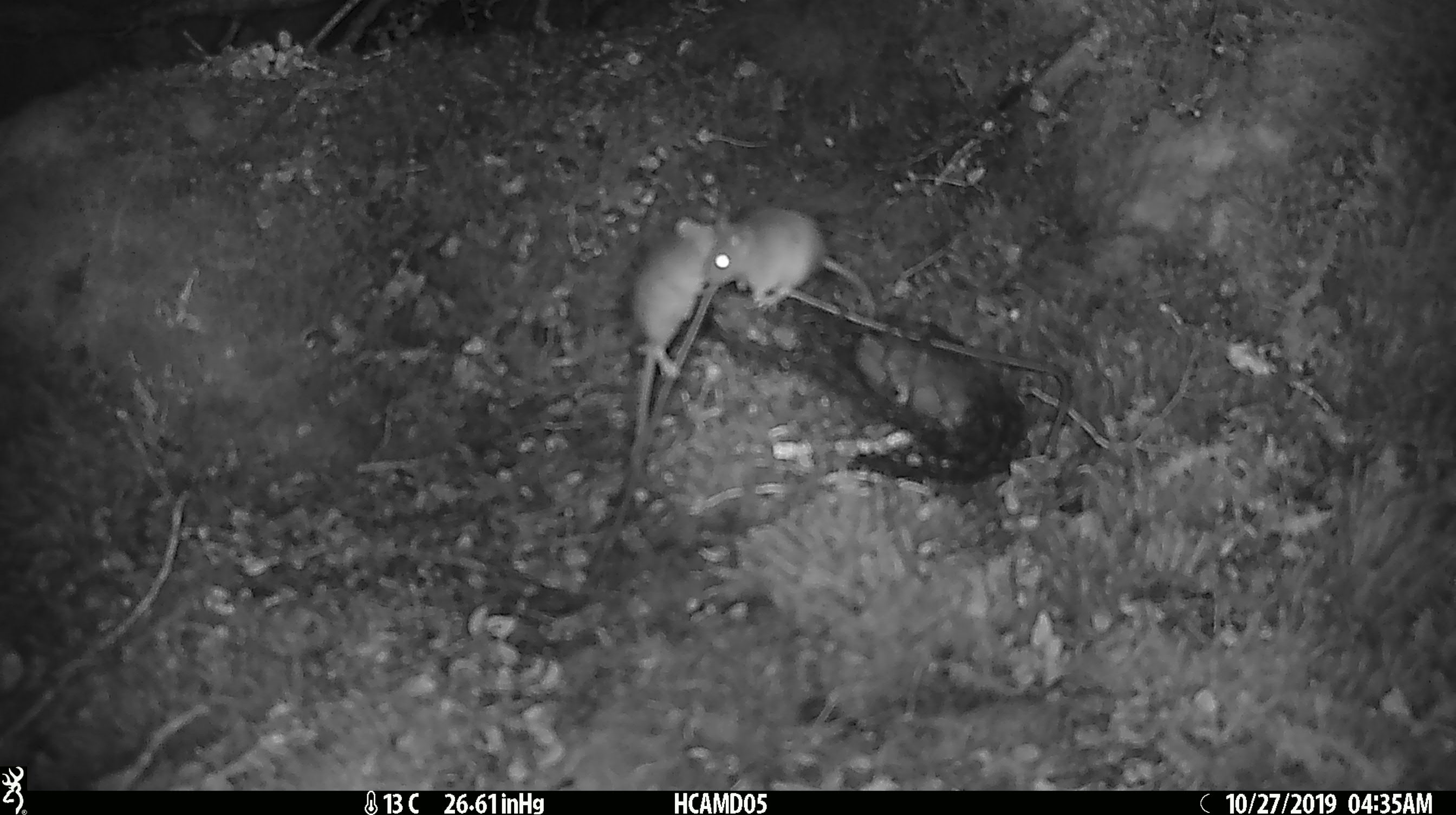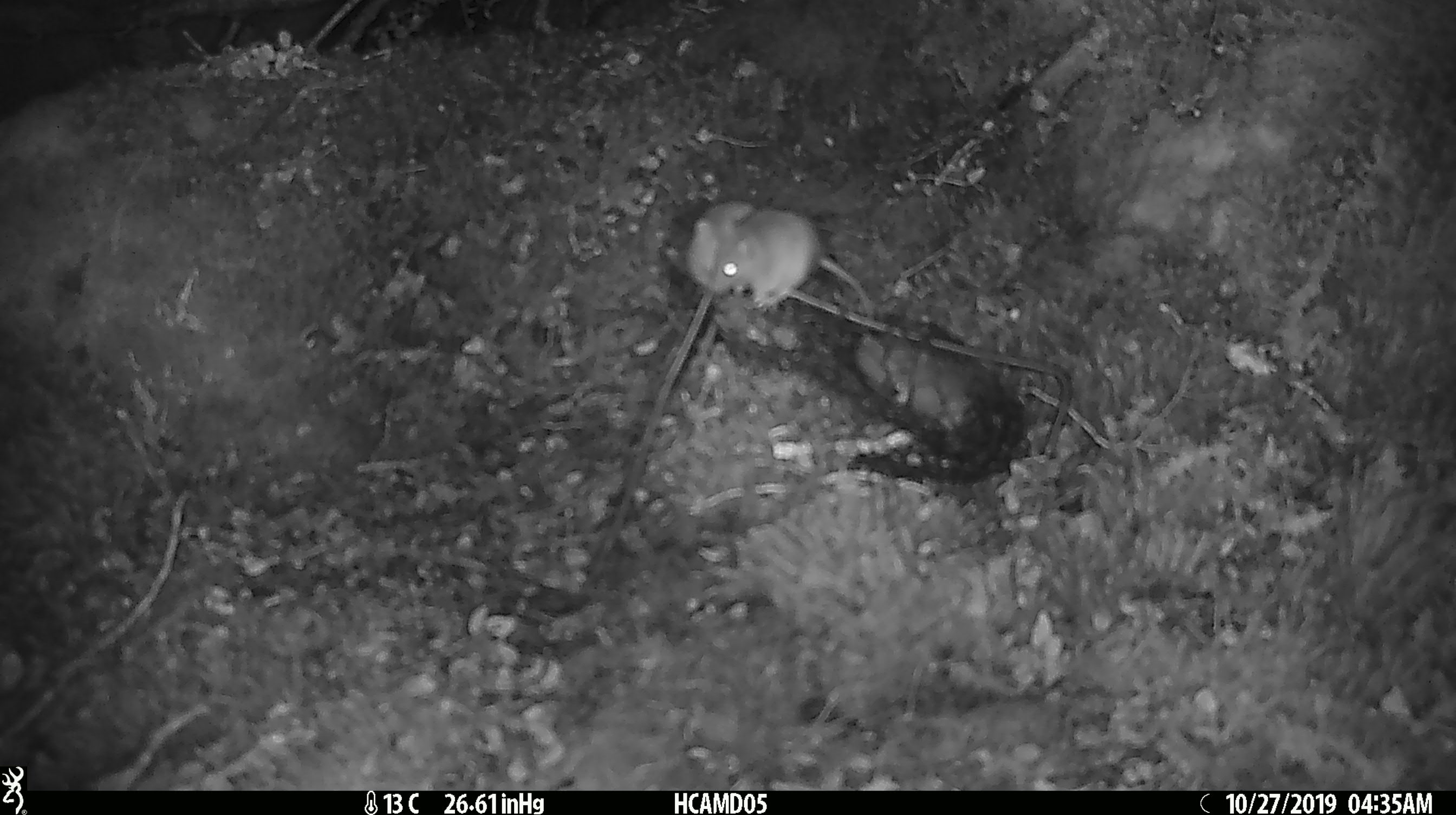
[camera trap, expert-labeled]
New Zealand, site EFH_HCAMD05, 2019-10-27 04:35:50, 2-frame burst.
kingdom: Animalia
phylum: Chordata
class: Mammalia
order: Rodentia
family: Muridae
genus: Mus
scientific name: Mus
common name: mouse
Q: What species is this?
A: Mouse (Mus).